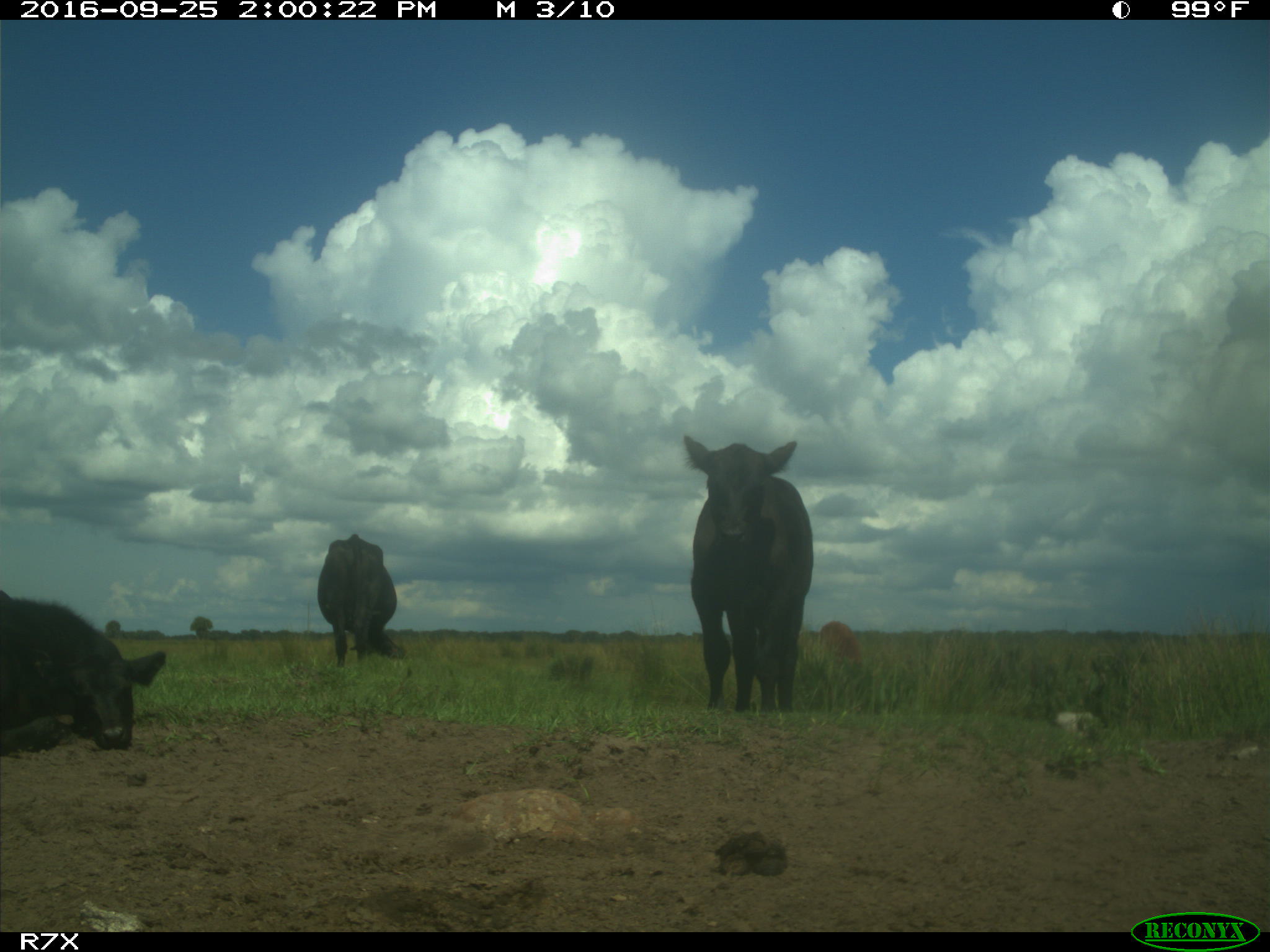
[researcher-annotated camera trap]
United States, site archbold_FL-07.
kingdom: Animalia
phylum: Chordata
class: Mammalia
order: Artiodactyla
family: Bovidae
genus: Bos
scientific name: Bos taurus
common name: domestic cow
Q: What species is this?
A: Bos taurus (domestic cow).